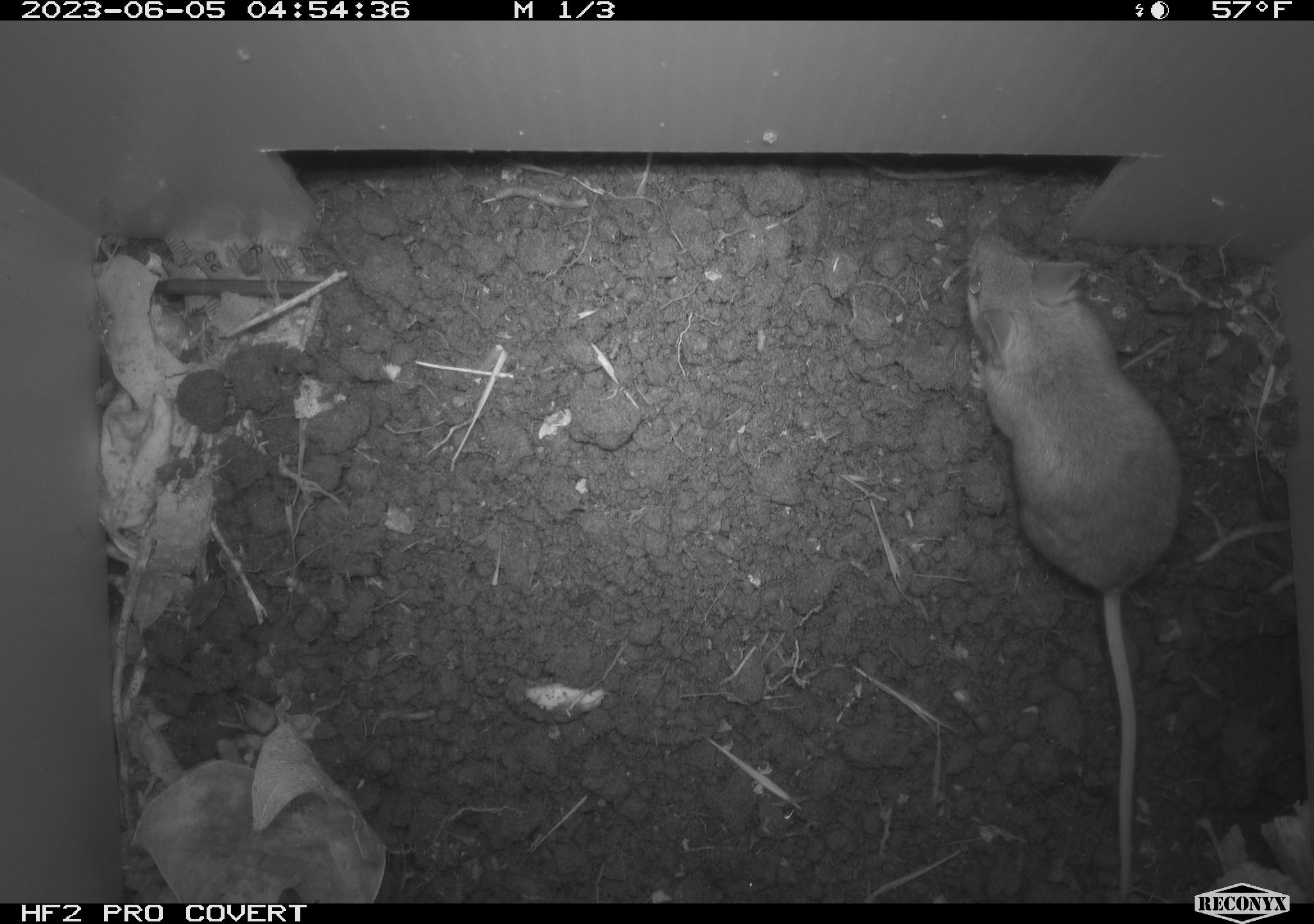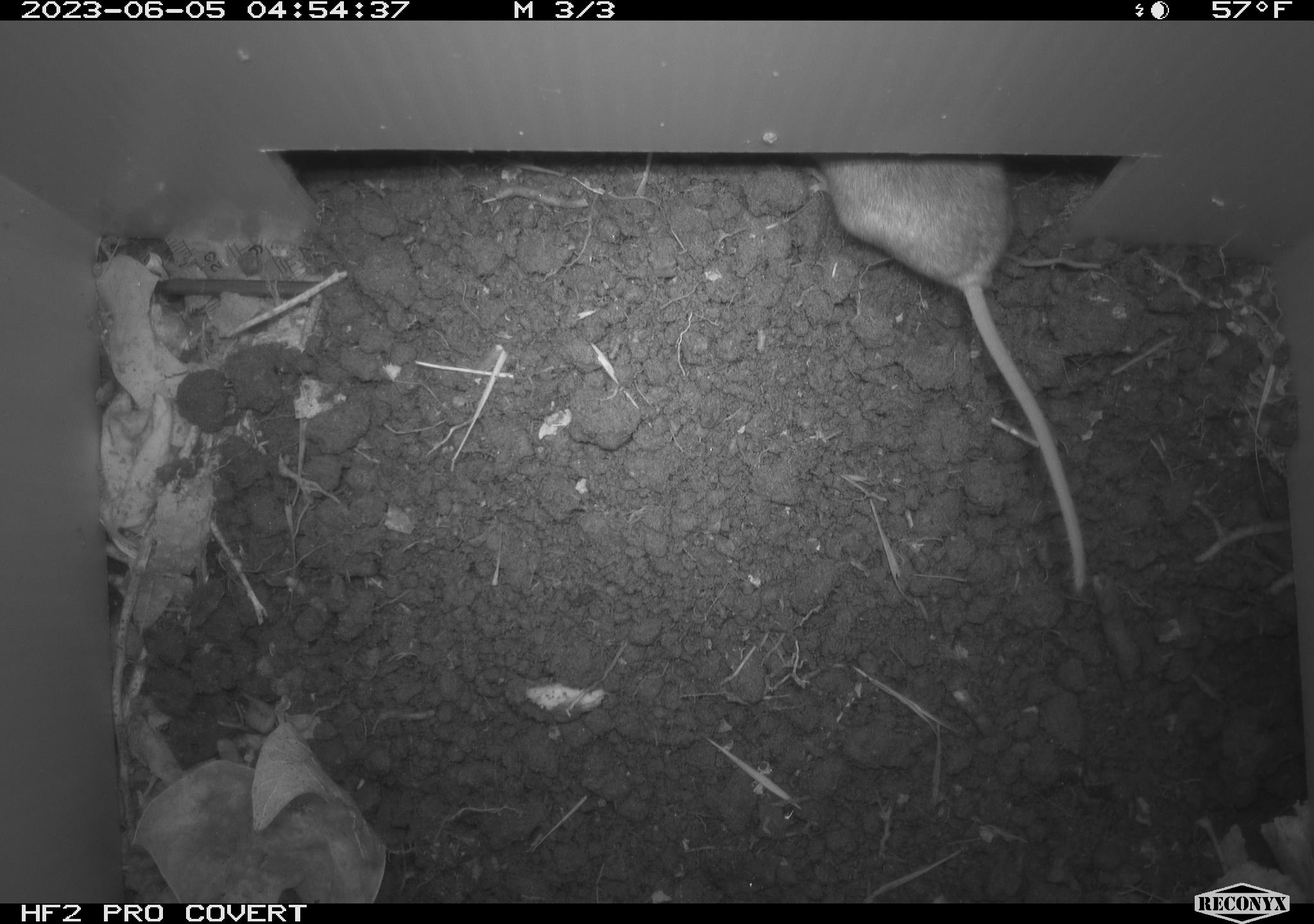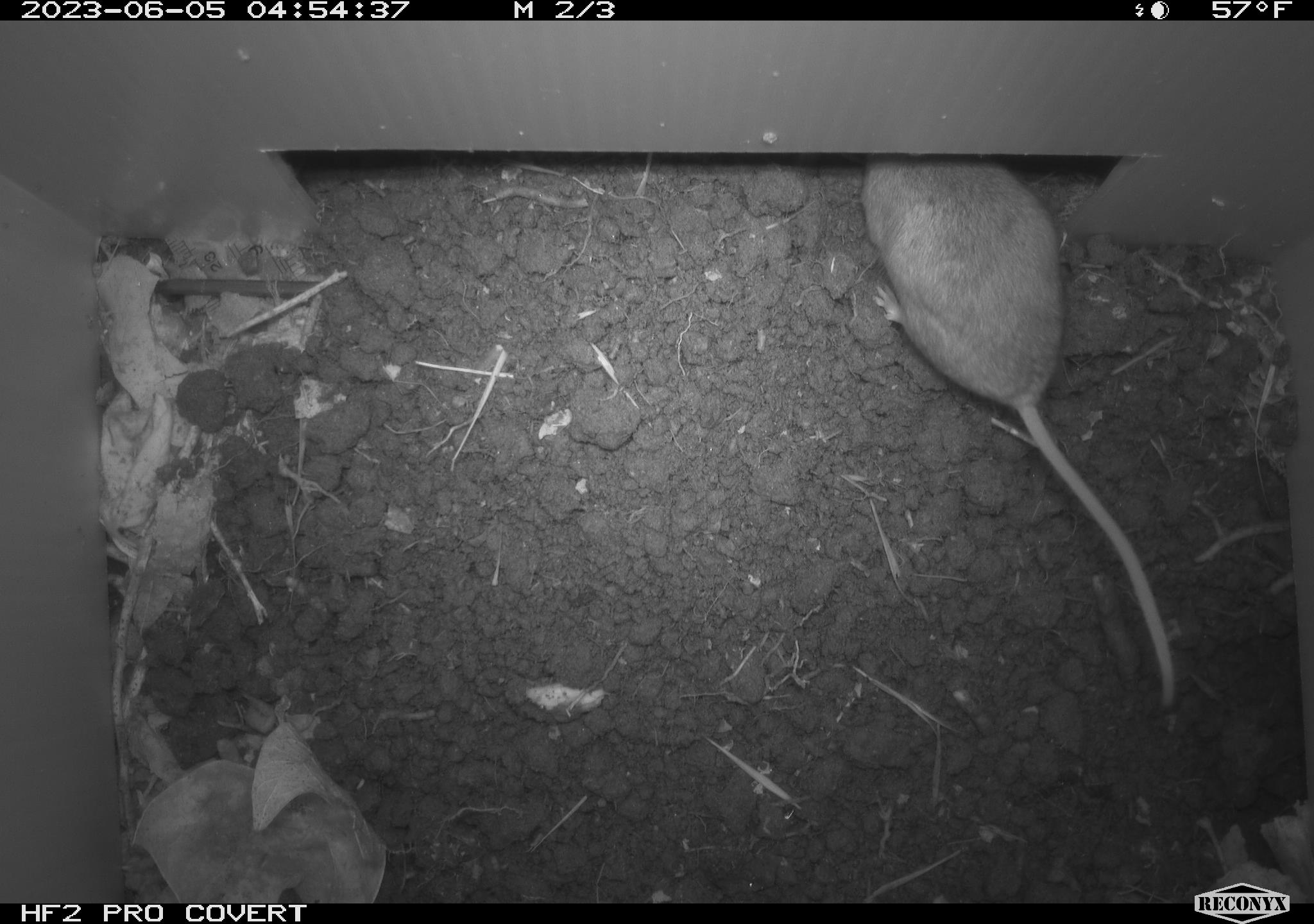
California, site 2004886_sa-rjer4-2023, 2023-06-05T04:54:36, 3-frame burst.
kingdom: Animalia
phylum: Chordata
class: Mammalia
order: Rodentia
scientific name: Rodentia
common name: mouse species